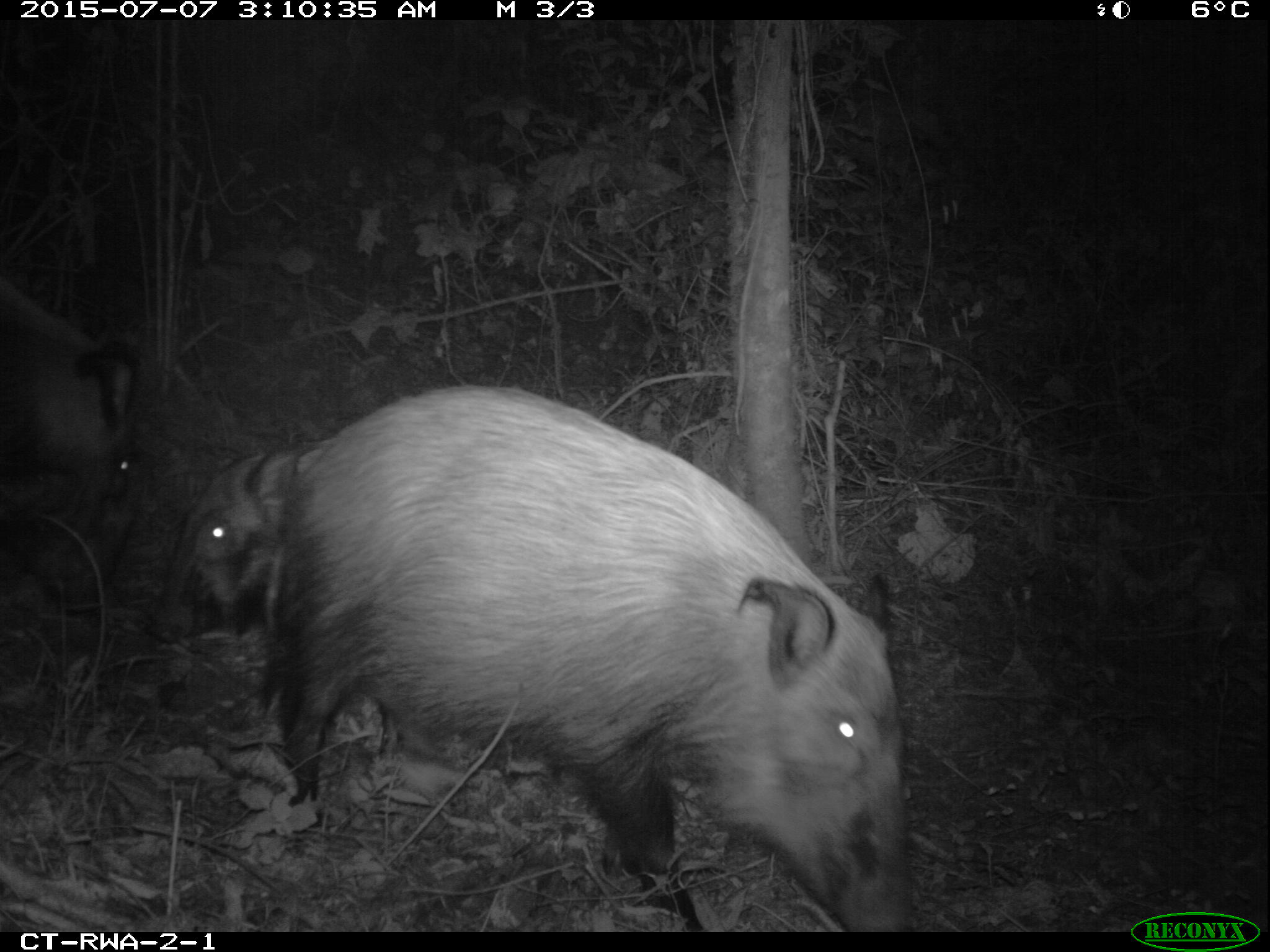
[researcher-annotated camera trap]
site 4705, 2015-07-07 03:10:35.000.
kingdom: Animalia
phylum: Chordata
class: Mammalia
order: Artiodactyla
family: Suidae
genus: Potamochoerus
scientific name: Potamochoerus larvatus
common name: bushpig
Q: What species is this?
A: Potamochoerus larvatus (bushpig).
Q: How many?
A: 2.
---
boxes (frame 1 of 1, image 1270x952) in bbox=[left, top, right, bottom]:
potamochoerus larvatus: bbox=[259, 385, 912, 932]; bbox=[0, 274, 145, 620]; bbox=[138, 449, 311, 645]